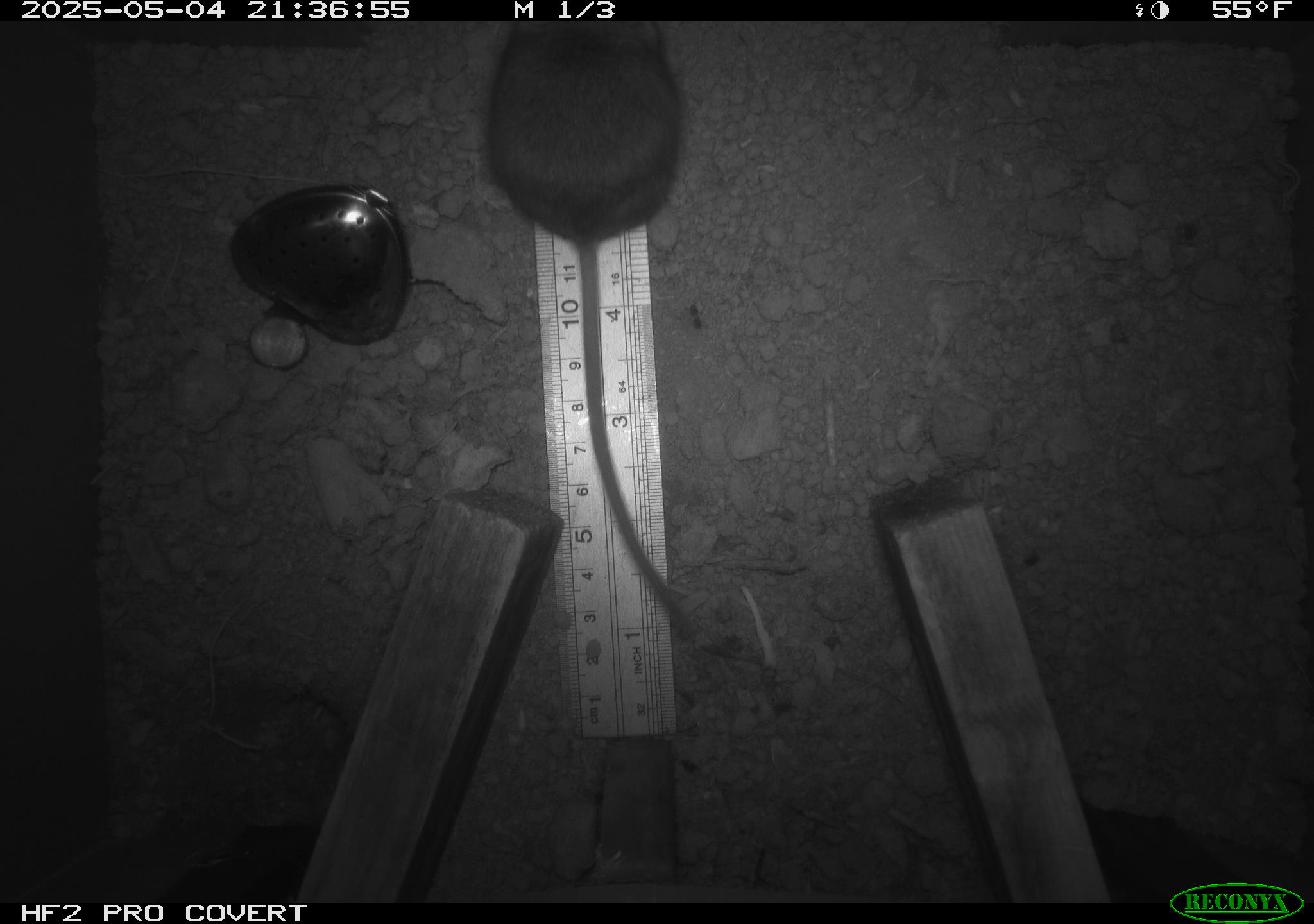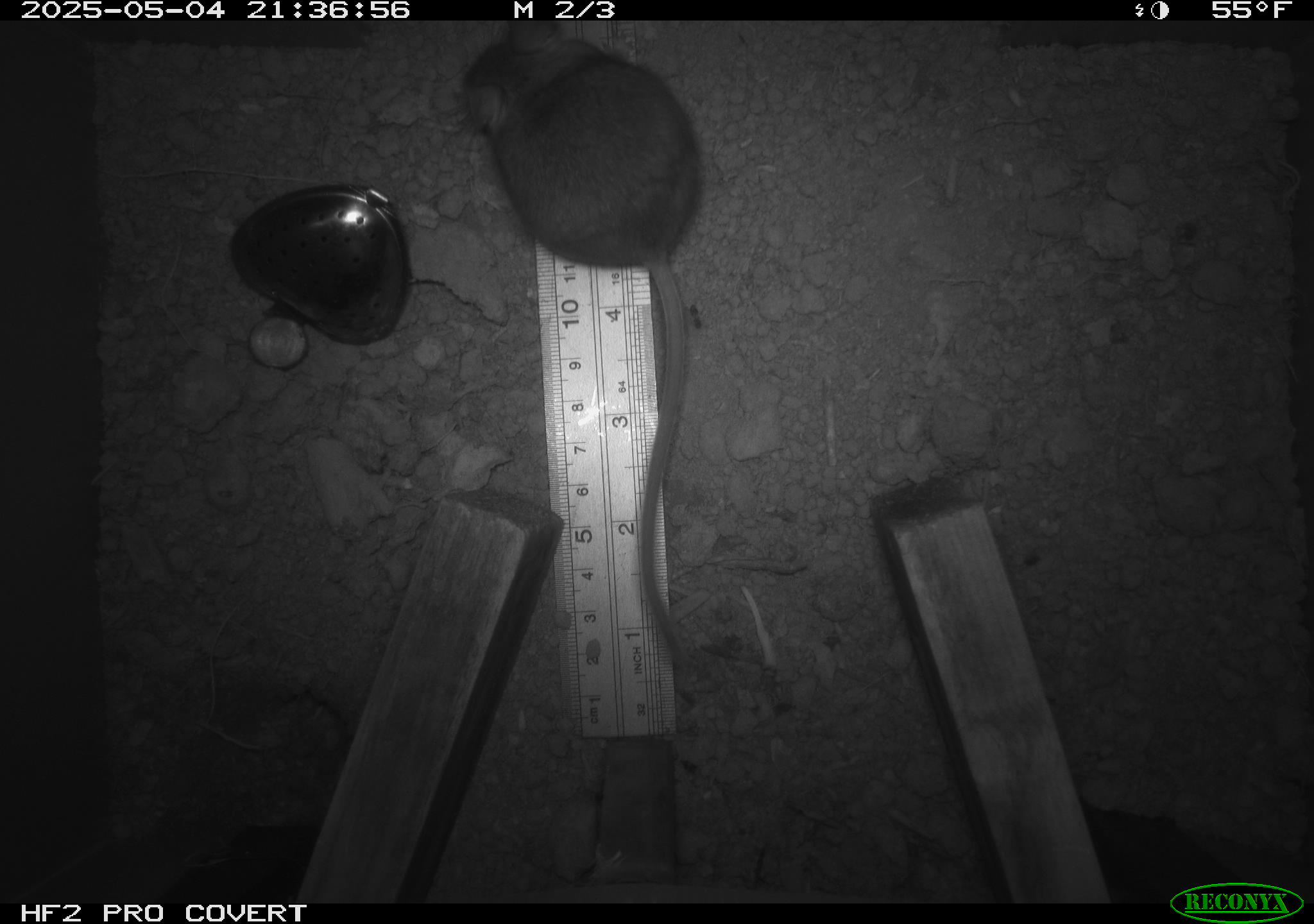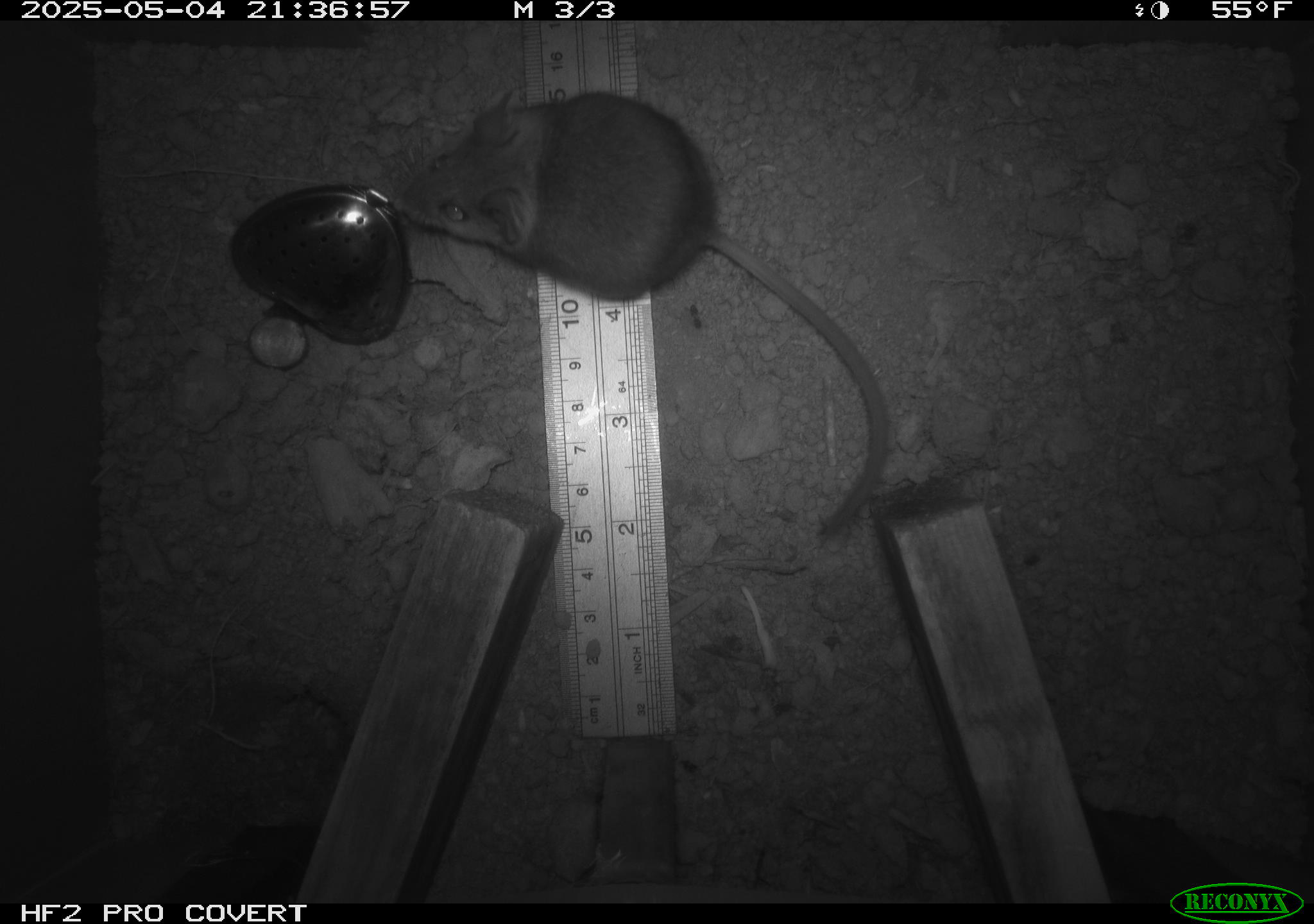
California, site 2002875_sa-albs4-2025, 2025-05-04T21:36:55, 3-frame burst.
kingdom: Animalia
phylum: Chordata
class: Mammalia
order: Rodentia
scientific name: Rodentia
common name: mouse species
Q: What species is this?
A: Mouse species (Rodentia).